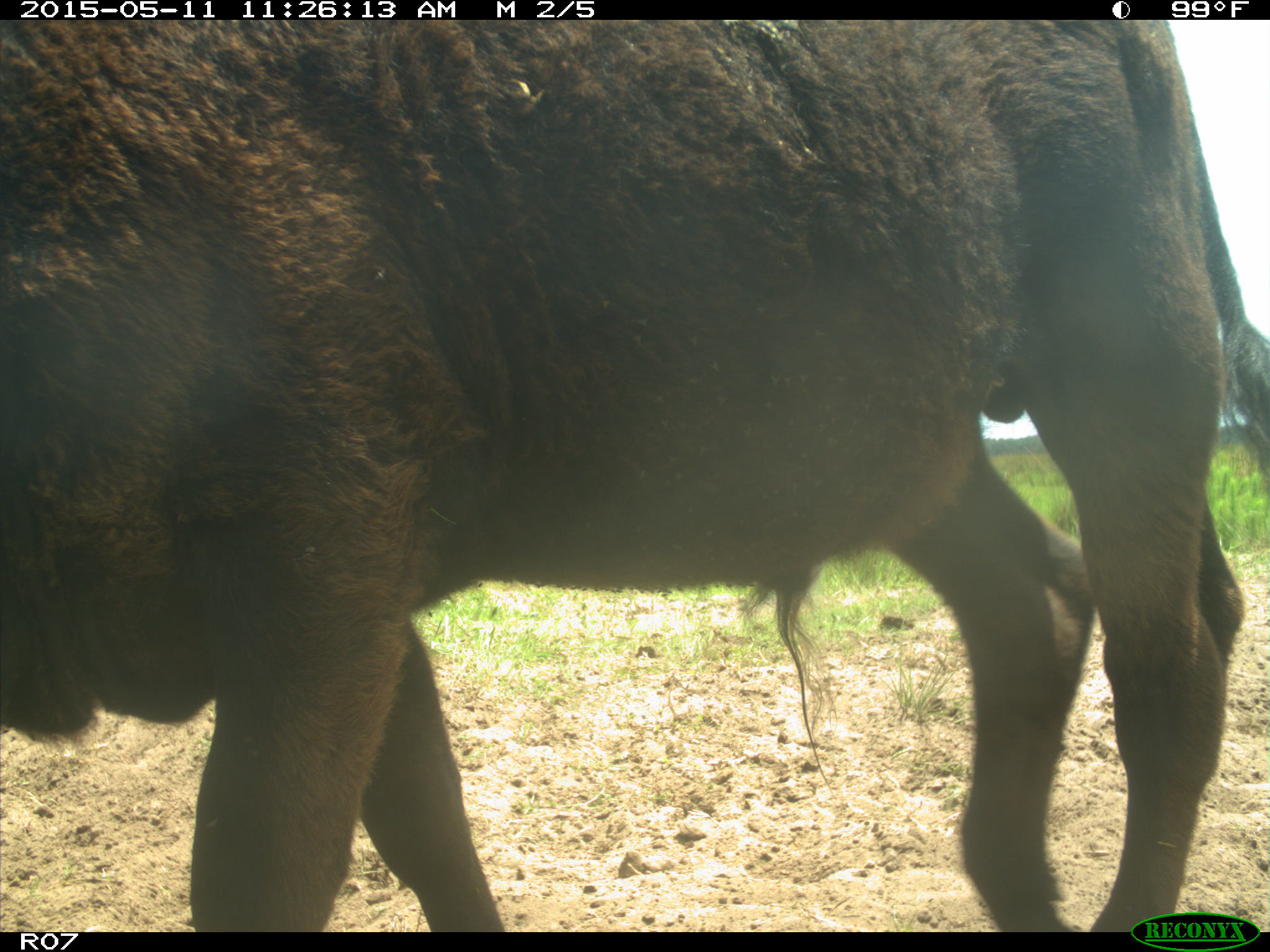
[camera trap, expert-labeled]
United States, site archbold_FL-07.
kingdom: Animalia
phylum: Chordata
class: Mammalia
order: Artiodactyla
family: Bovidae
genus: Bos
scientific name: Bos taurus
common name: domestic cow